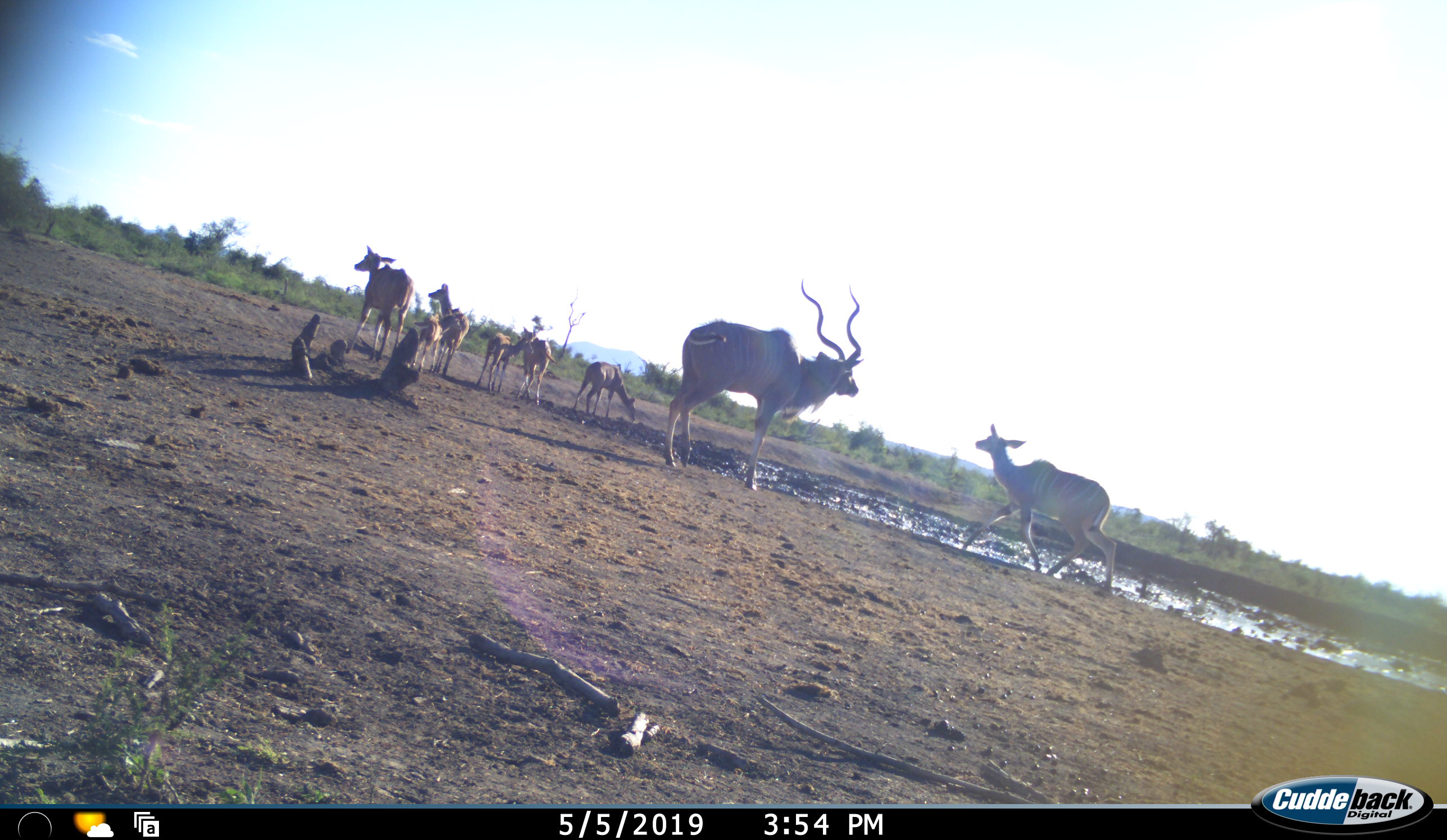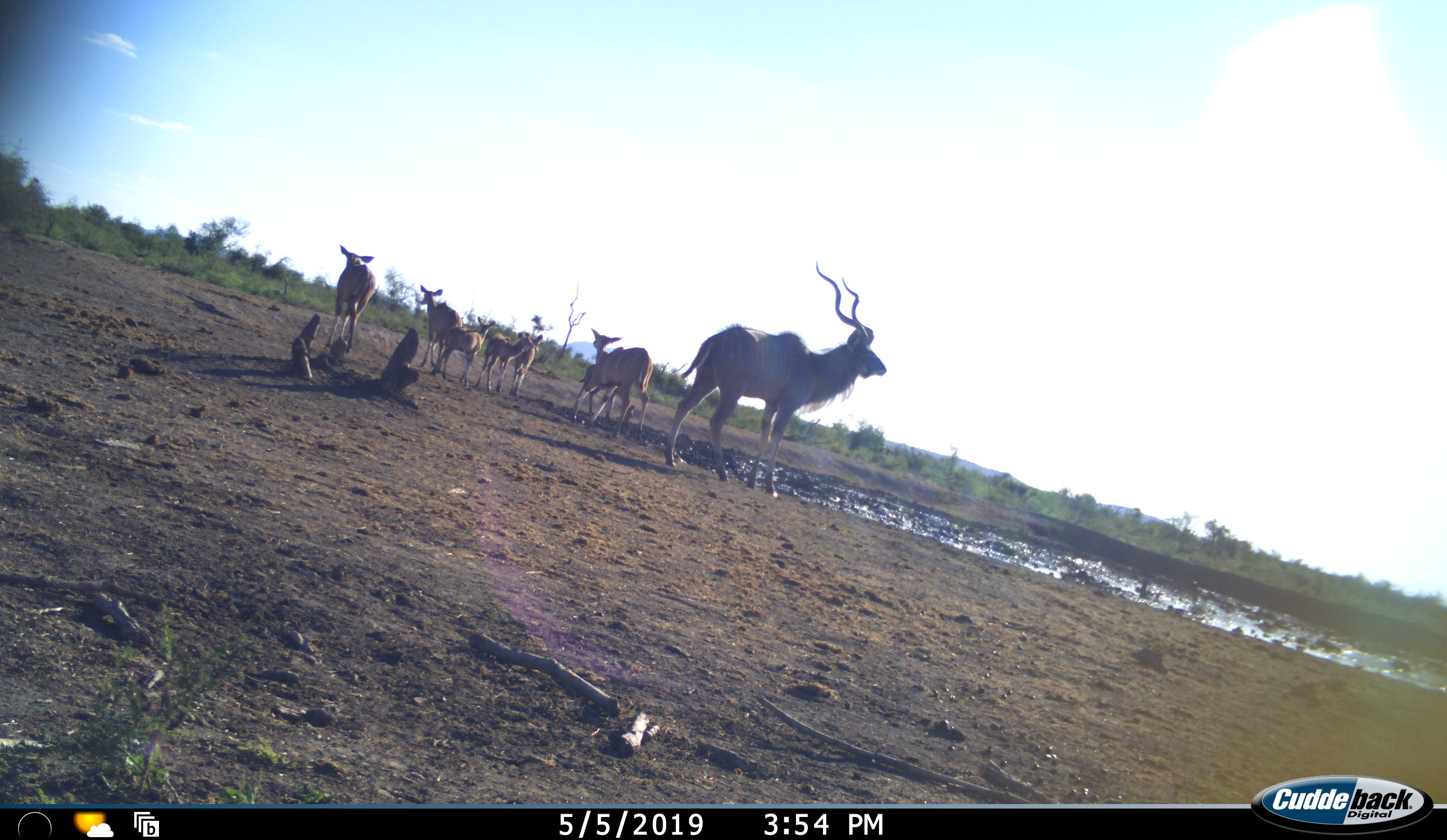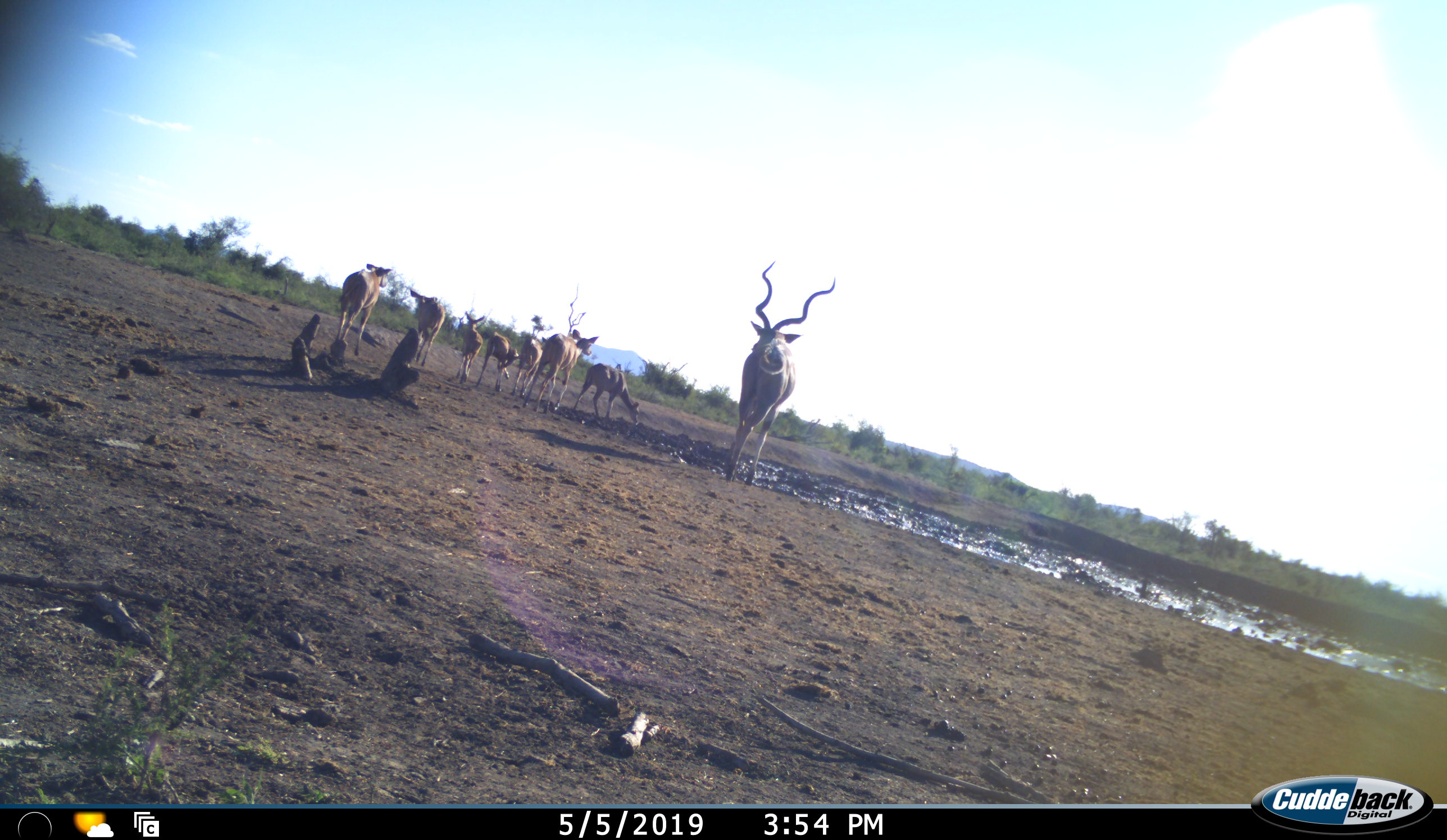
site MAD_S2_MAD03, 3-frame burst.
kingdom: Animalia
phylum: Chordata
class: Mammalia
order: Artiodactyla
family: Bovidae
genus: Tragelaphus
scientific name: Tragelaphus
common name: kudu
Kudu (Tragelaphus), count 8. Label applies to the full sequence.